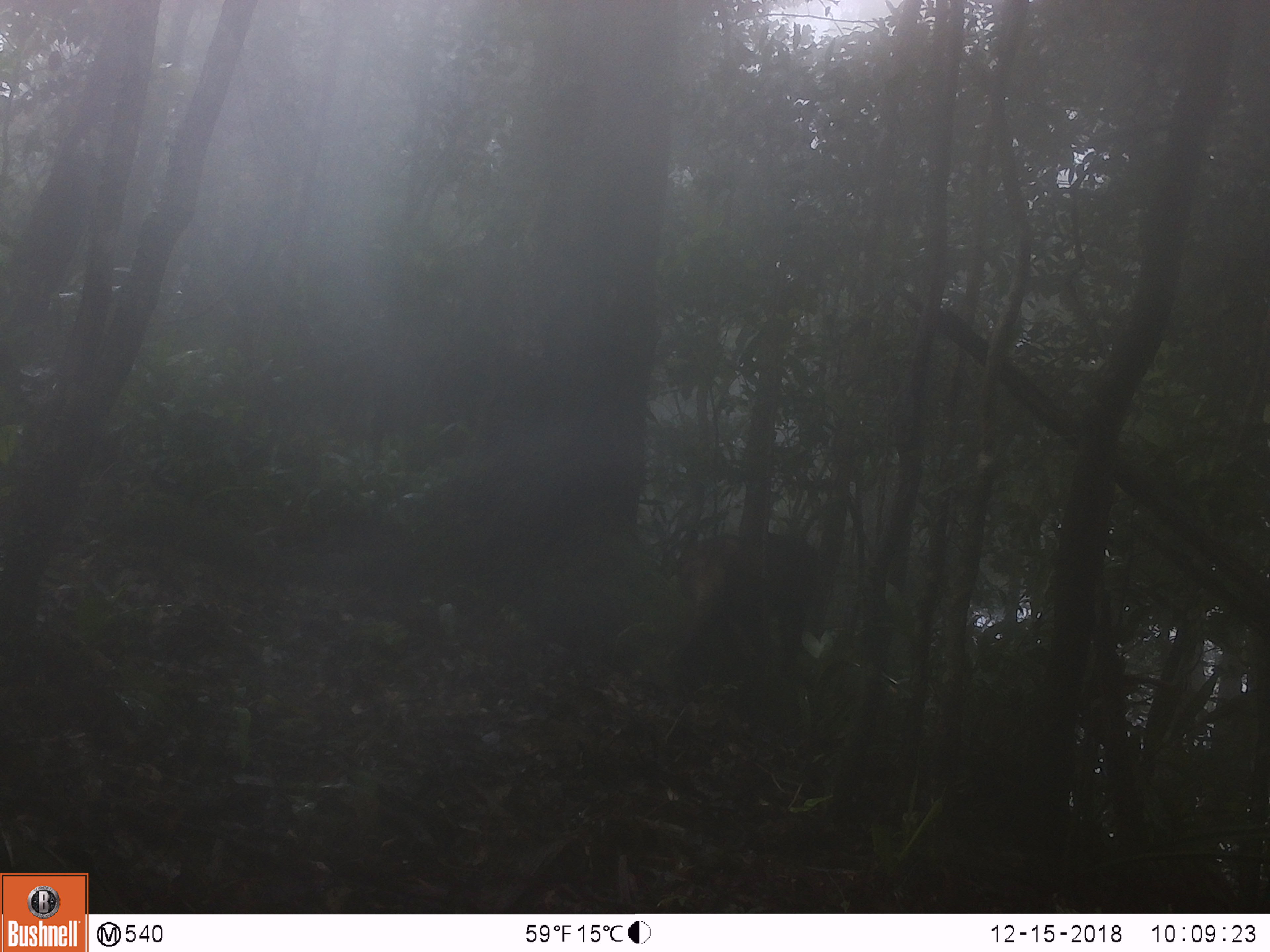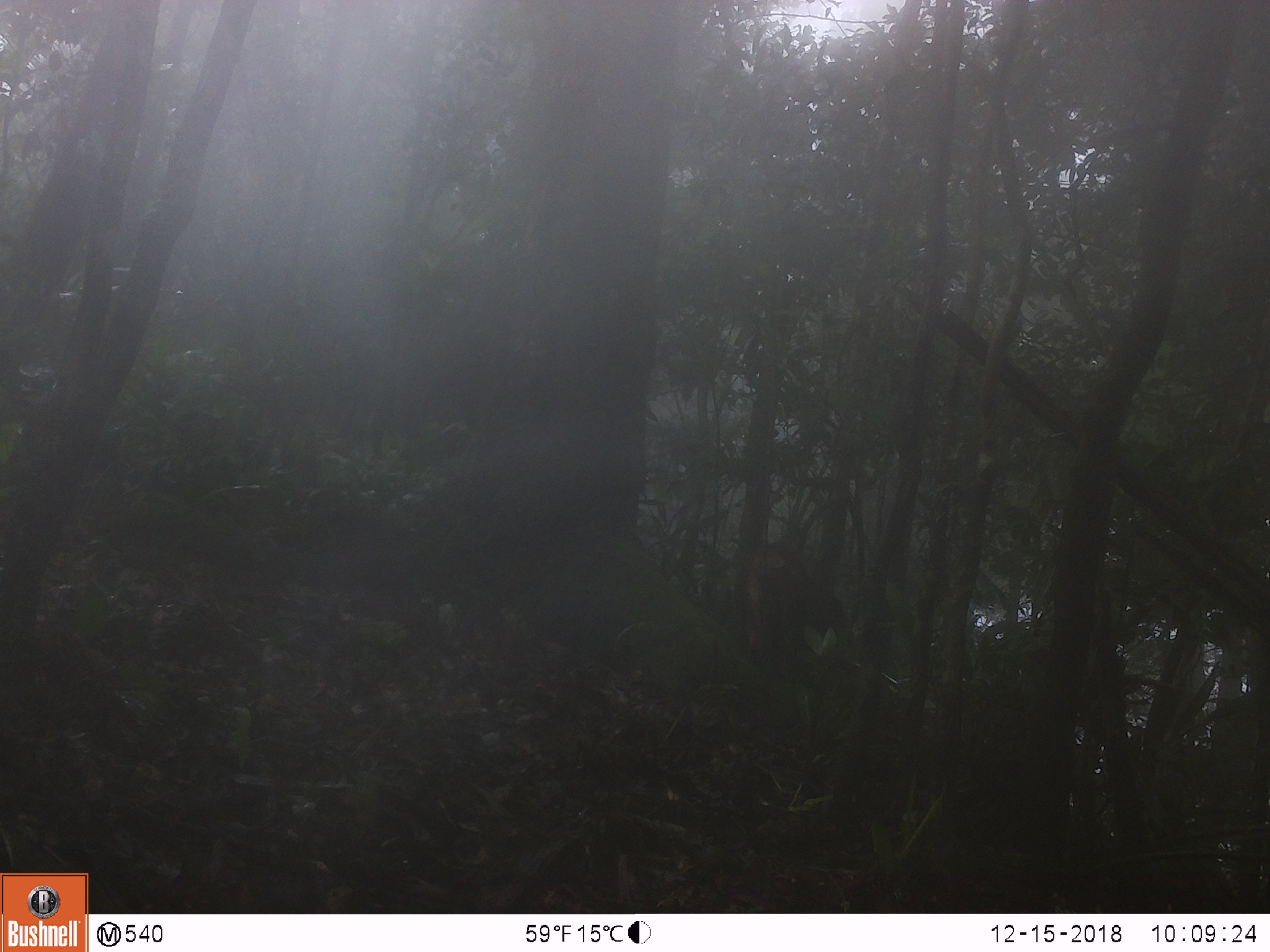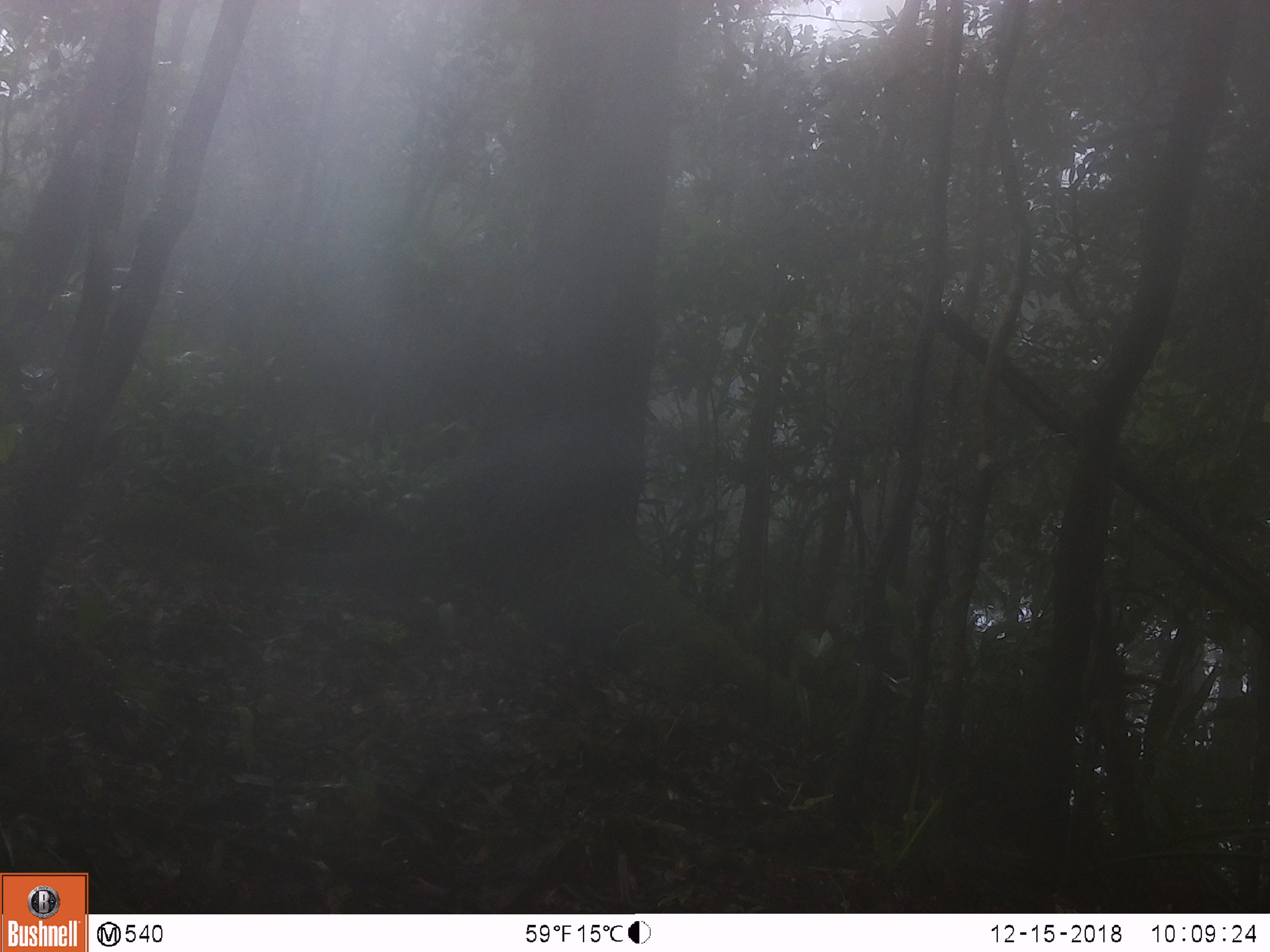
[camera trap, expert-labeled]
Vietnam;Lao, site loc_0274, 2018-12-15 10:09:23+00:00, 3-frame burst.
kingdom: Animalia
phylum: Chordata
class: Mammalia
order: Primates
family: Cercopithecidae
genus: Macaca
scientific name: Macaca arctoides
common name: stump-tailed macaque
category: stump tailed macaque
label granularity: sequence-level